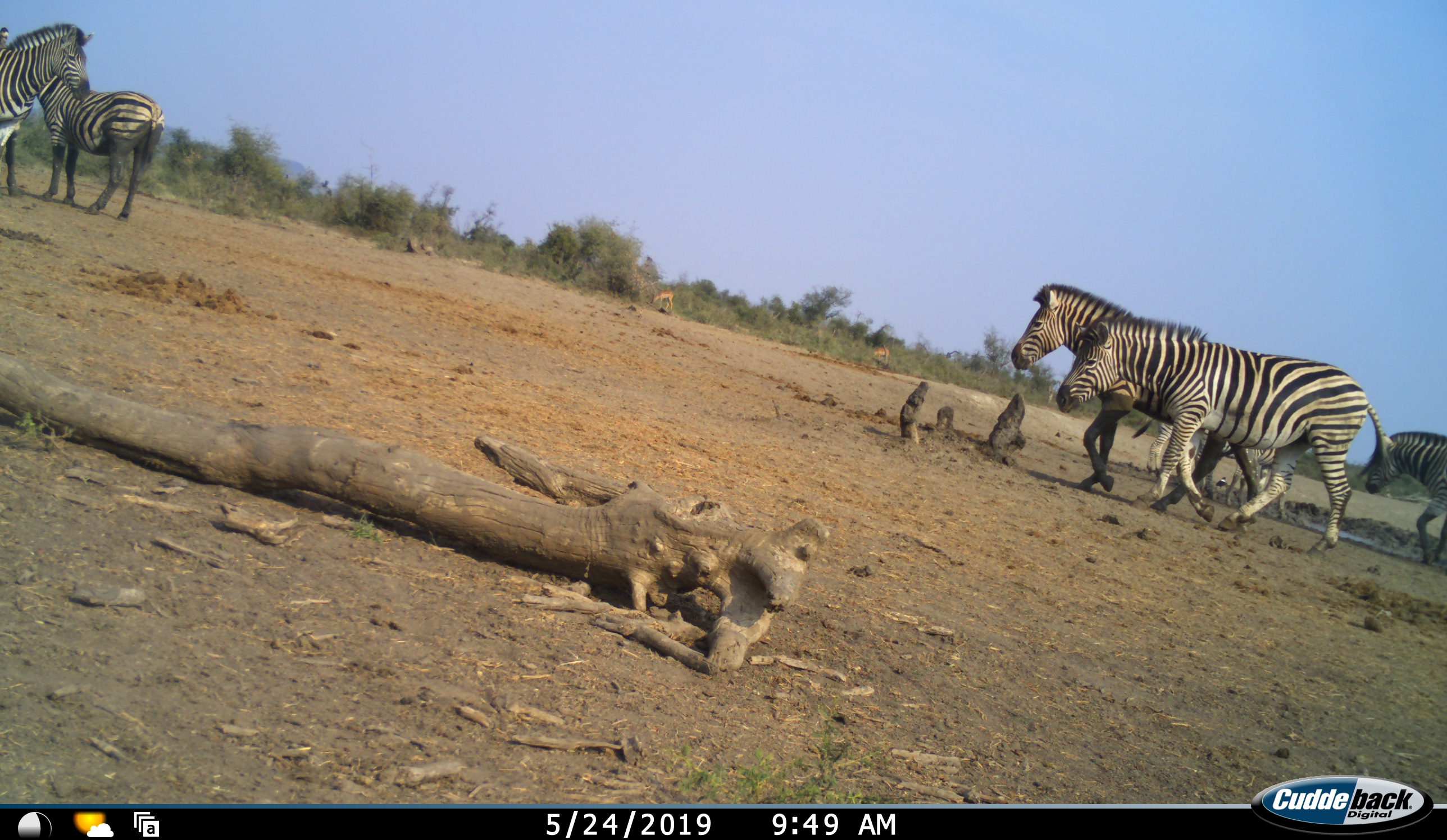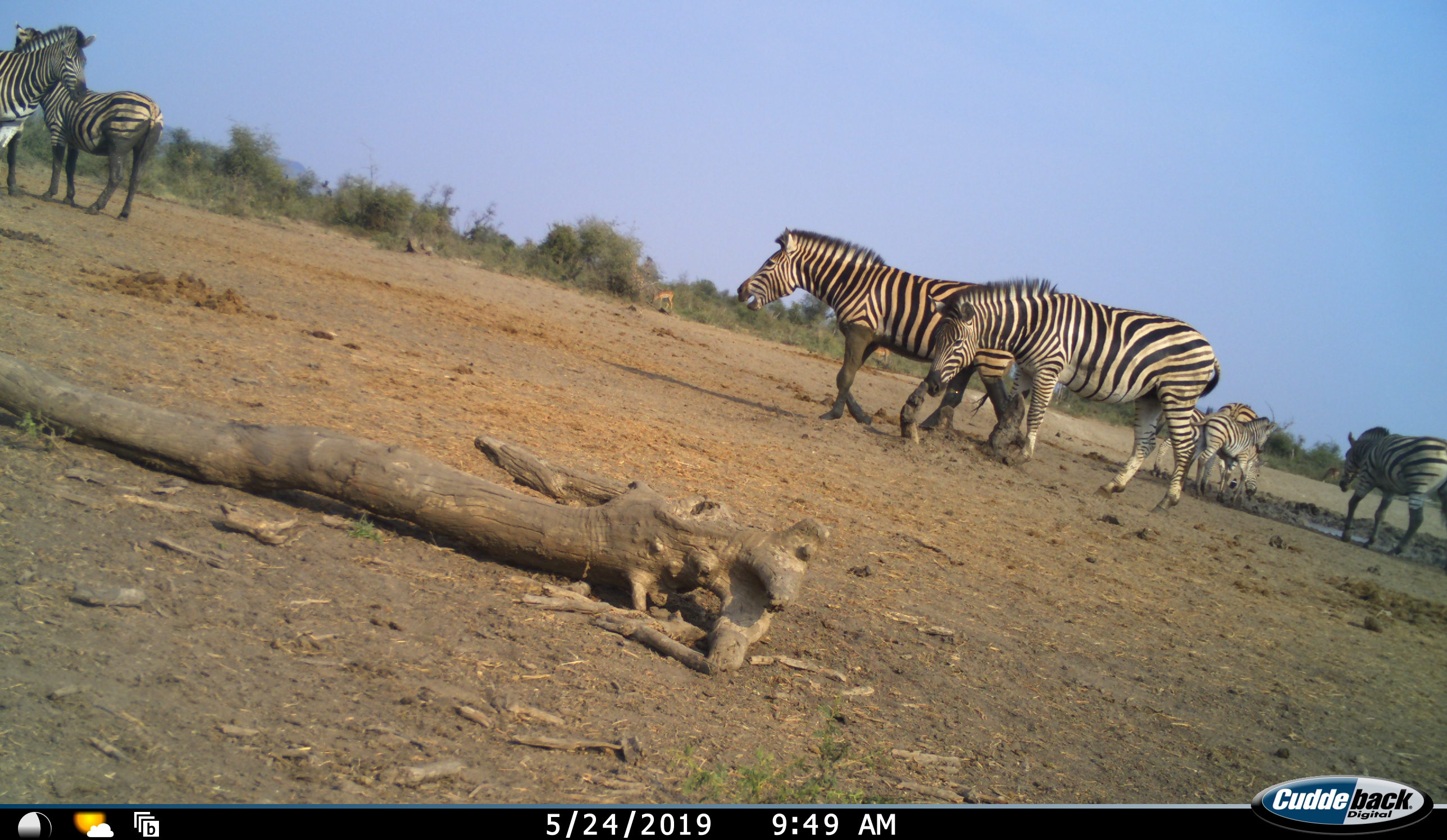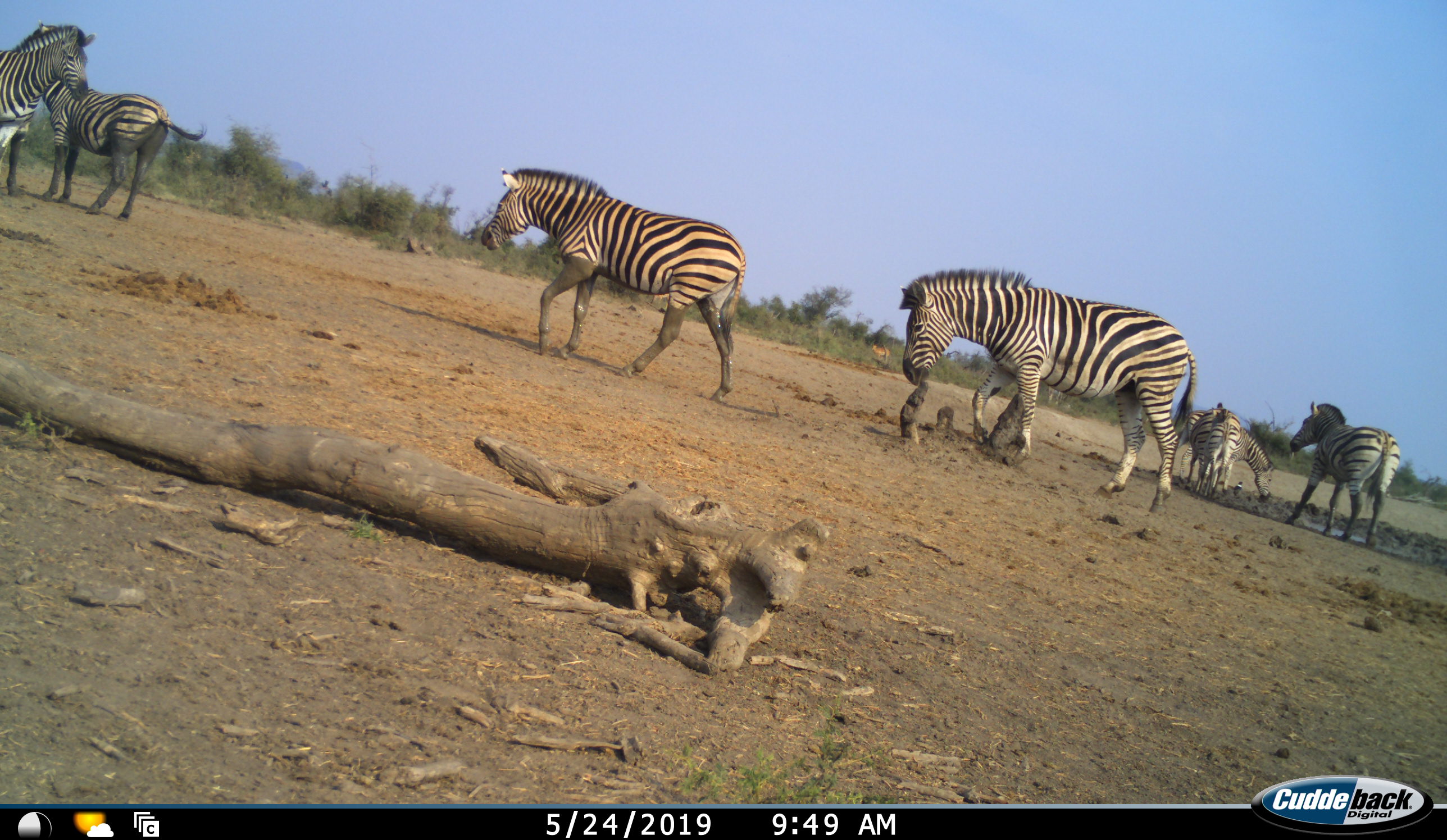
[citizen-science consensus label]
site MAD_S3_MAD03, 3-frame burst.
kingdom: Animalia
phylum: Chordata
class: Mammalia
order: Perissodactyla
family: Equidae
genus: Equus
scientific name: Equus quagga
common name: plains zebra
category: zebraplains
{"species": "zebraplains (plains zebra) (Equus quagga)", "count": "7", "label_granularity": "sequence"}